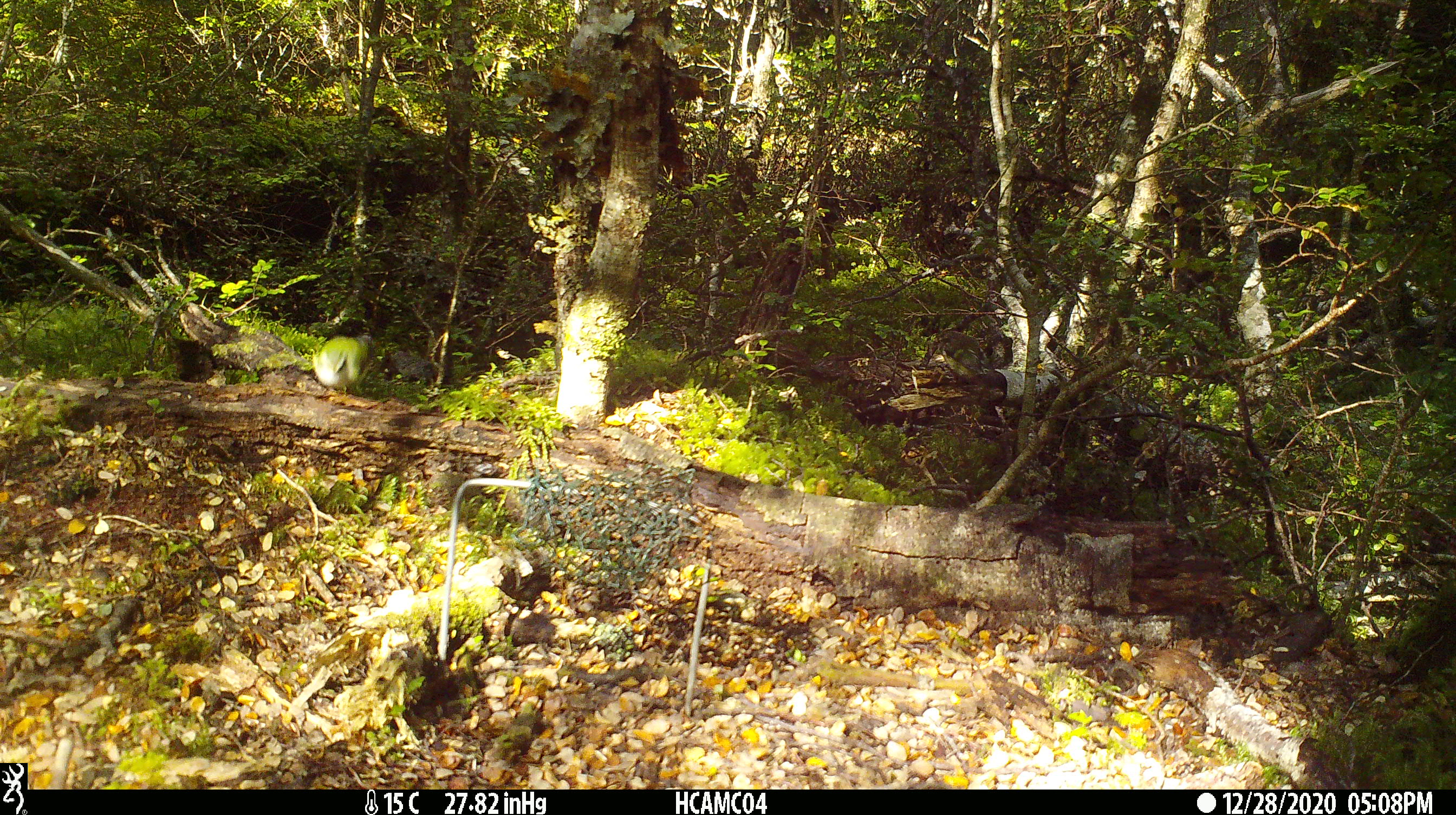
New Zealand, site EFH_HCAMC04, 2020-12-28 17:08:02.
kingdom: Animalia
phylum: Chordata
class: Aves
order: Passeriformes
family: Acanthisittidae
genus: Acanthisitta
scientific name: Acanthisitta chloris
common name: rifleman